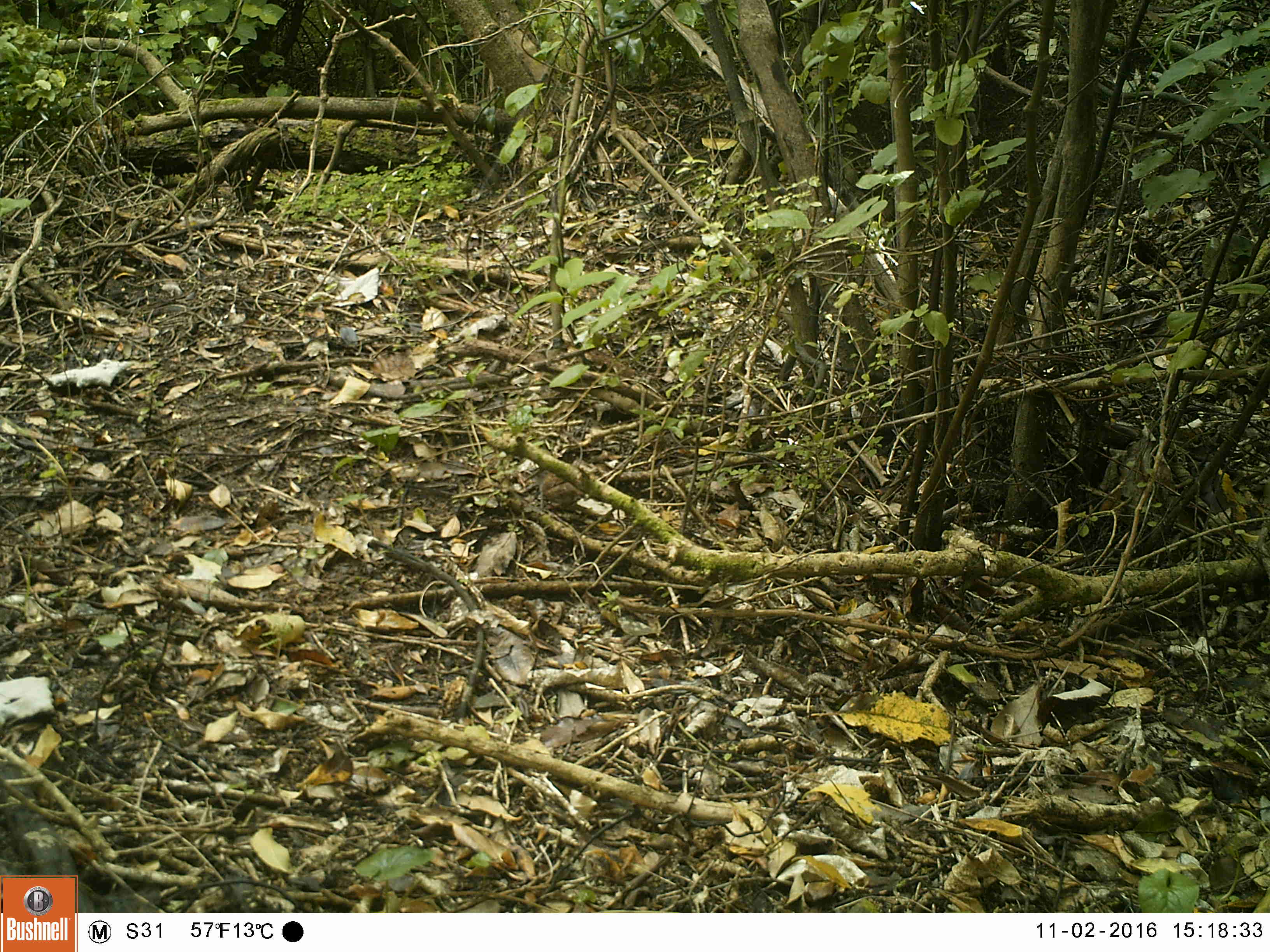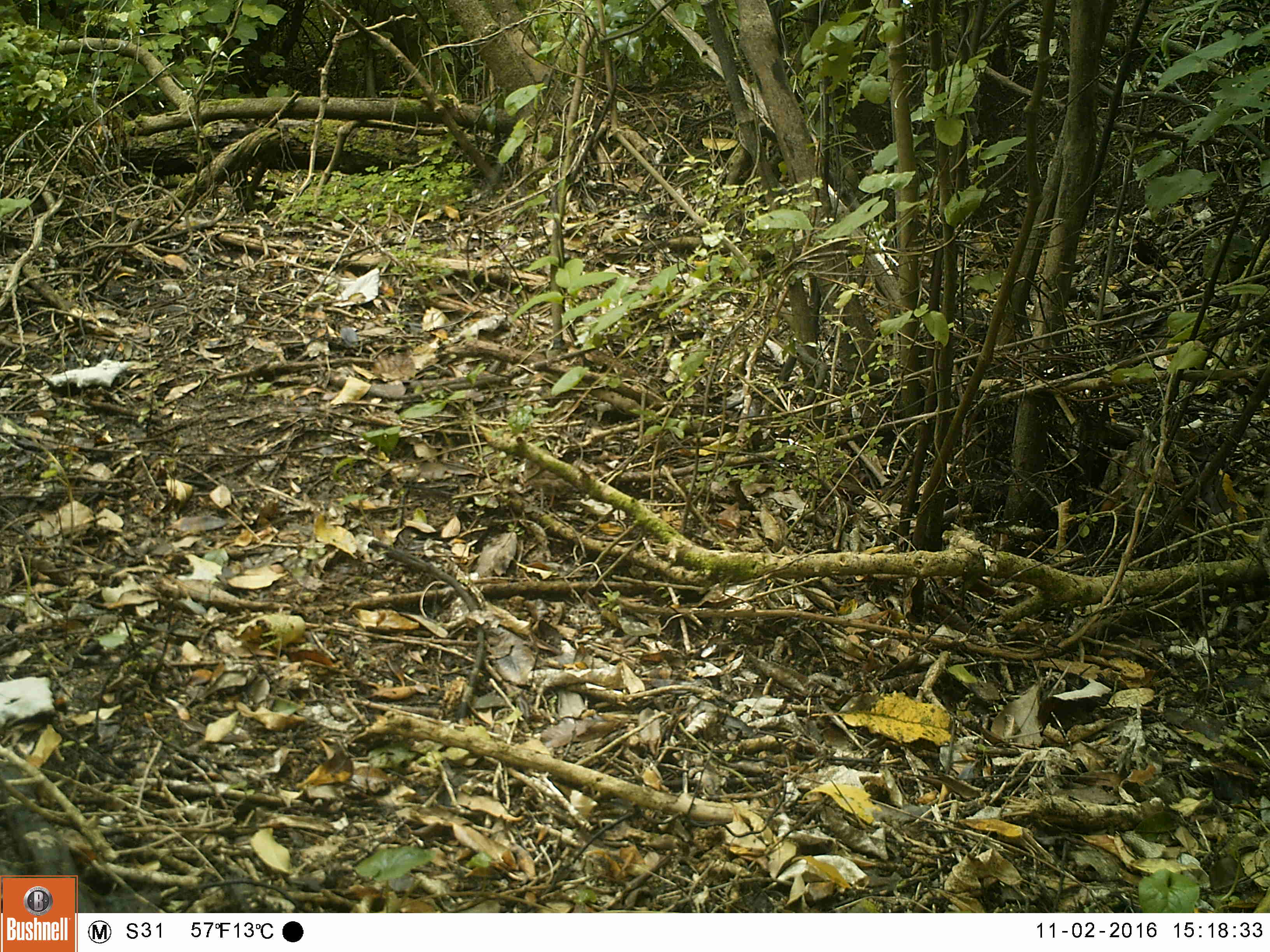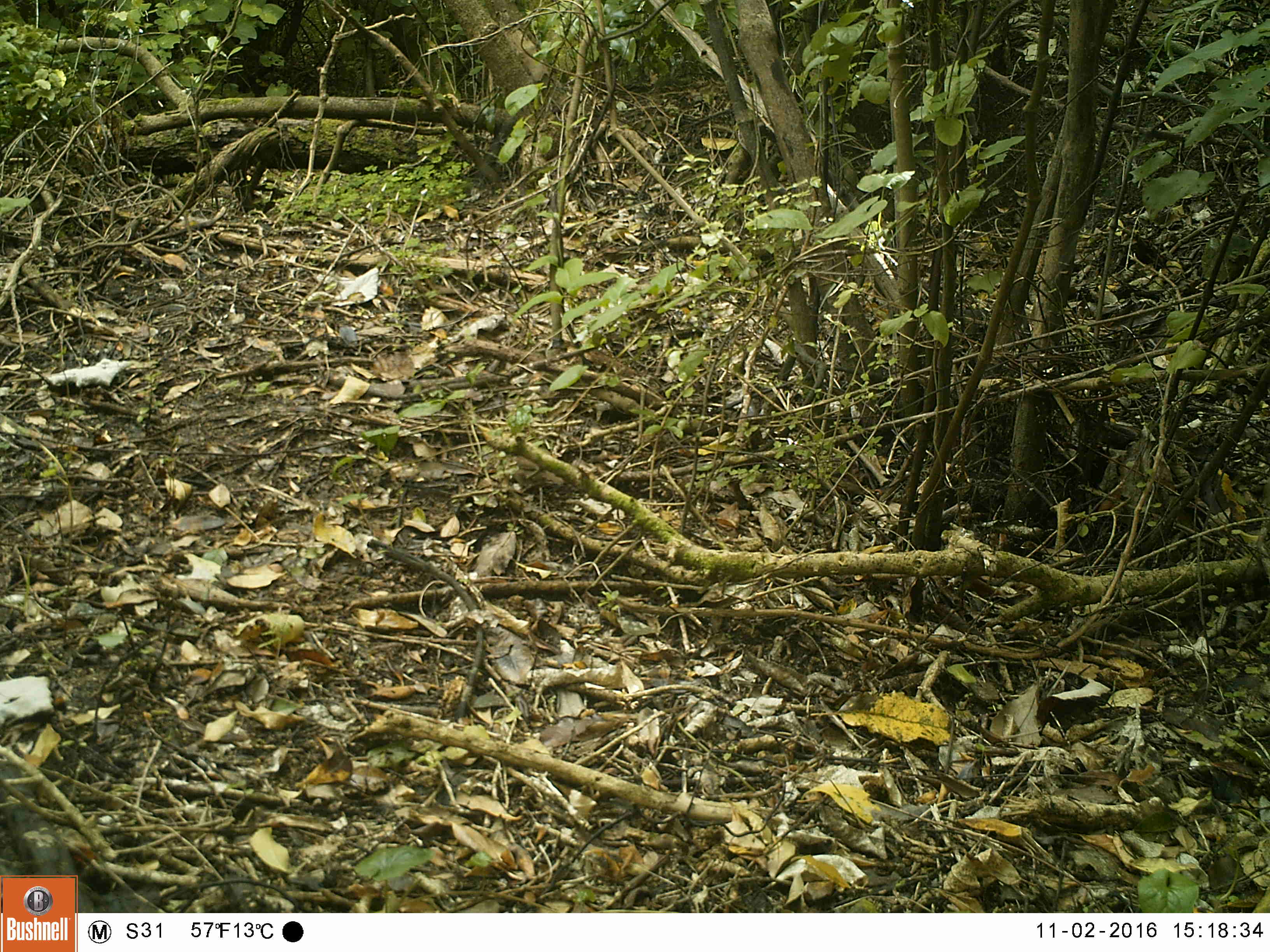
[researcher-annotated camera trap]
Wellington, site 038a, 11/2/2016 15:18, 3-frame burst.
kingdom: Animalia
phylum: Chordata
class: Aves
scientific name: Aves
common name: bird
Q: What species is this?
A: Bird (Aves).